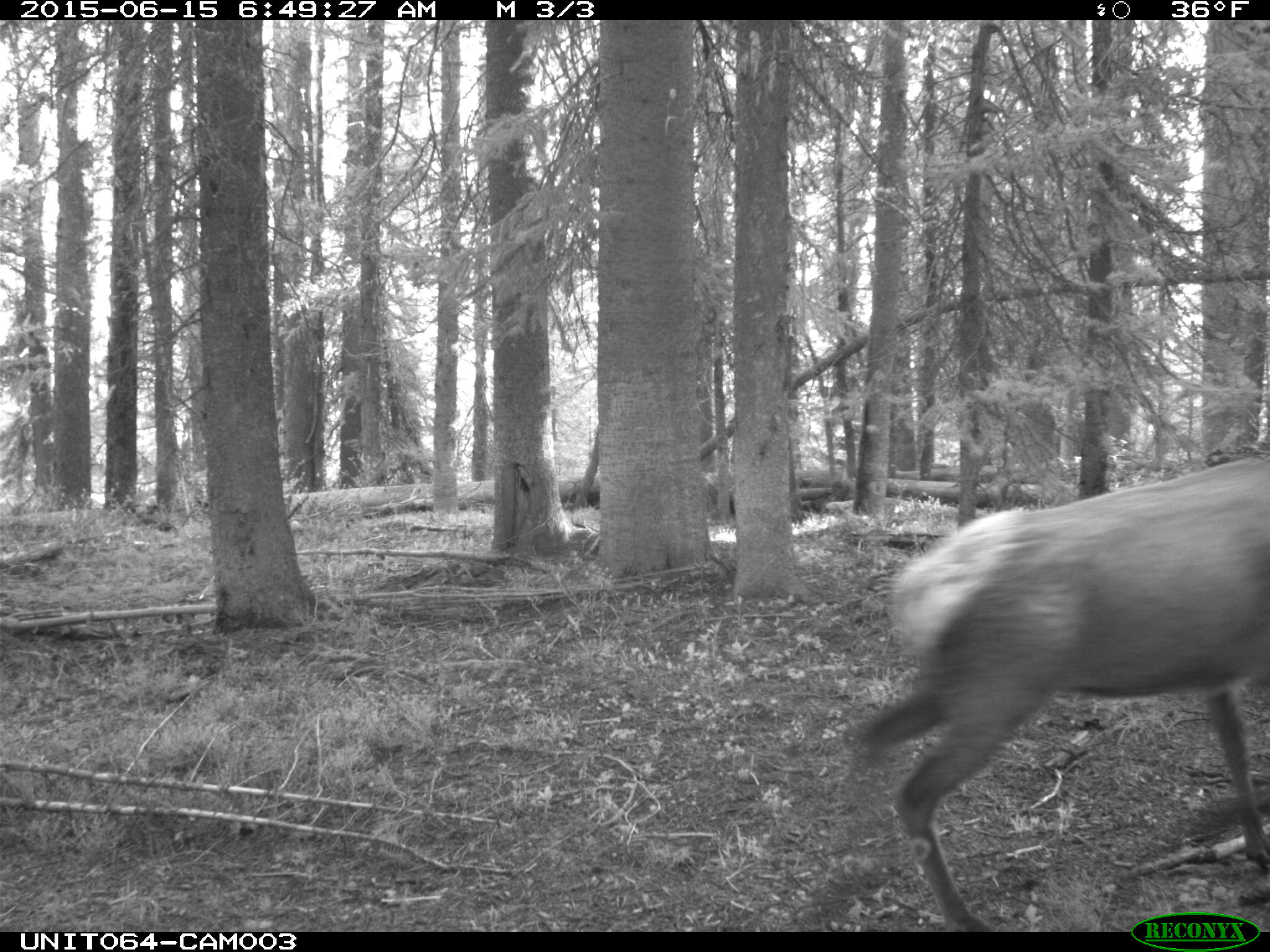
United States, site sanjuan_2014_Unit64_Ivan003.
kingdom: Animalia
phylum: Chordata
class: Mammalia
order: Artiodactyla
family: Cervidae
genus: Cervus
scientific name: Cervus elaphus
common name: red deer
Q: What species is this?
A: Cervus elaphus (red deer).